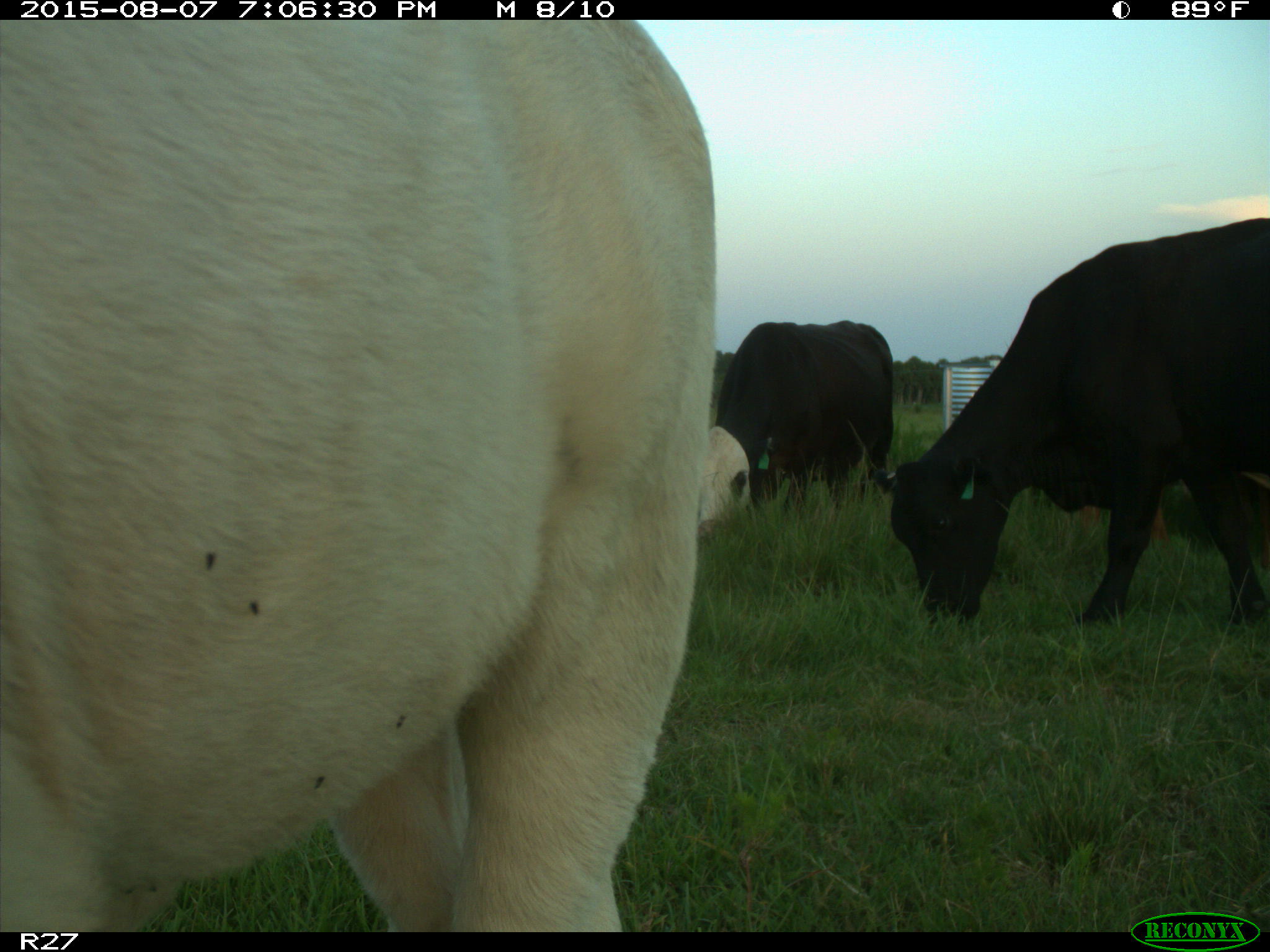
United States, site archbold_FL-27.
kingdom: Animalia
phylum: Chordata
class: Mammalia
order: Artiodactyla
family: Bovidae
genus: Bos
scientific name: Bos taurus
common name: domestic cow